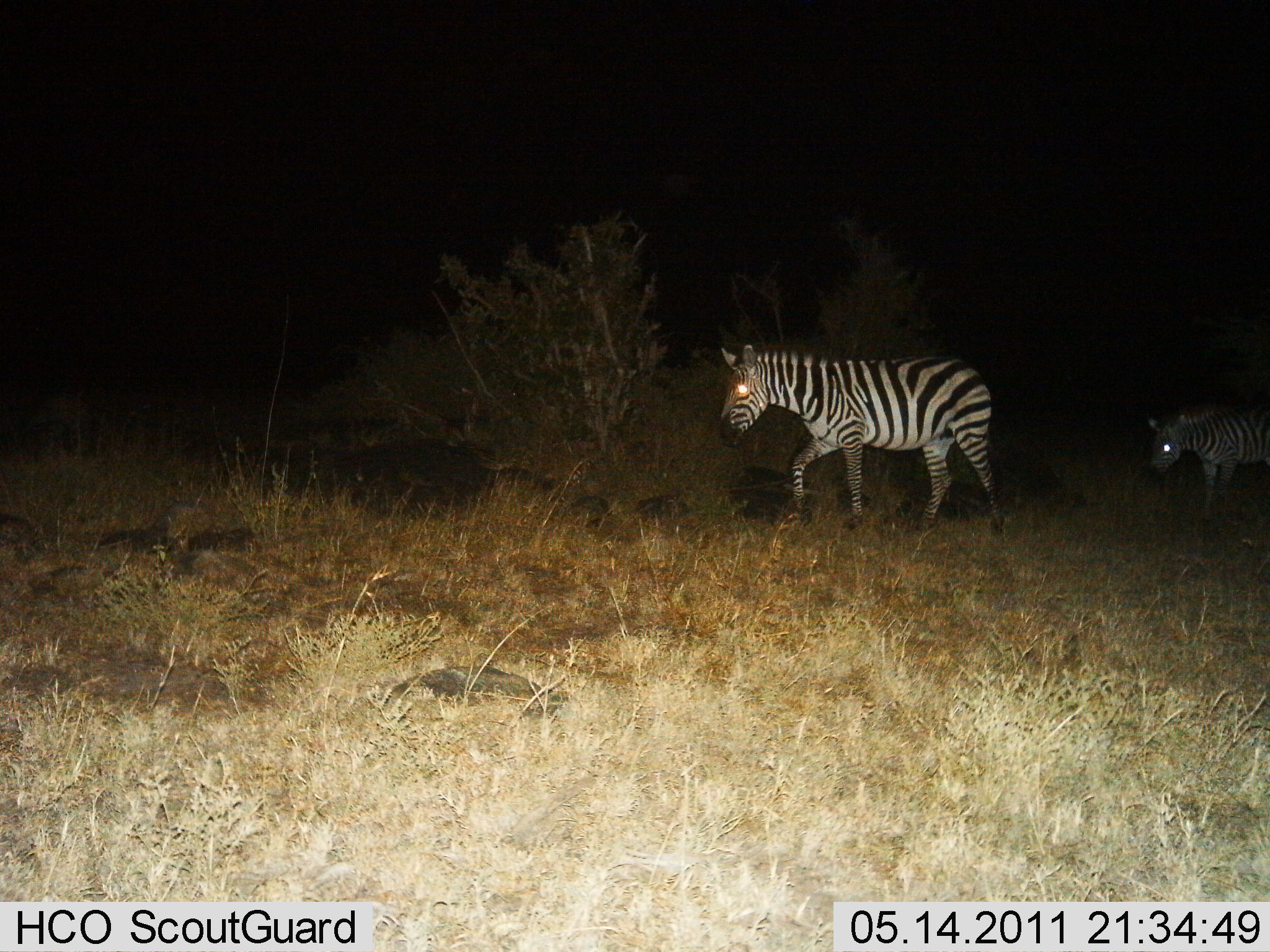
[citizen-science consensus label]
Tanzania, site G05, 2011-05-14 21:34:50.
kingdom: Animalia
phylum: Chordata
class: Mammalia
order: Perissodactyla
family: Equidae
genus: Equus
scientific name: Equus quagga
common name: plains zebra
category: zebra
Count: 2.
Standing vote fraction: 17%.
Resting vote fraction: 0%.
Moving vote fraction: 83%.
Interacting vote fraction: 0%.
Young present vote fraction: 0%.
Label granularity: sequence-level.